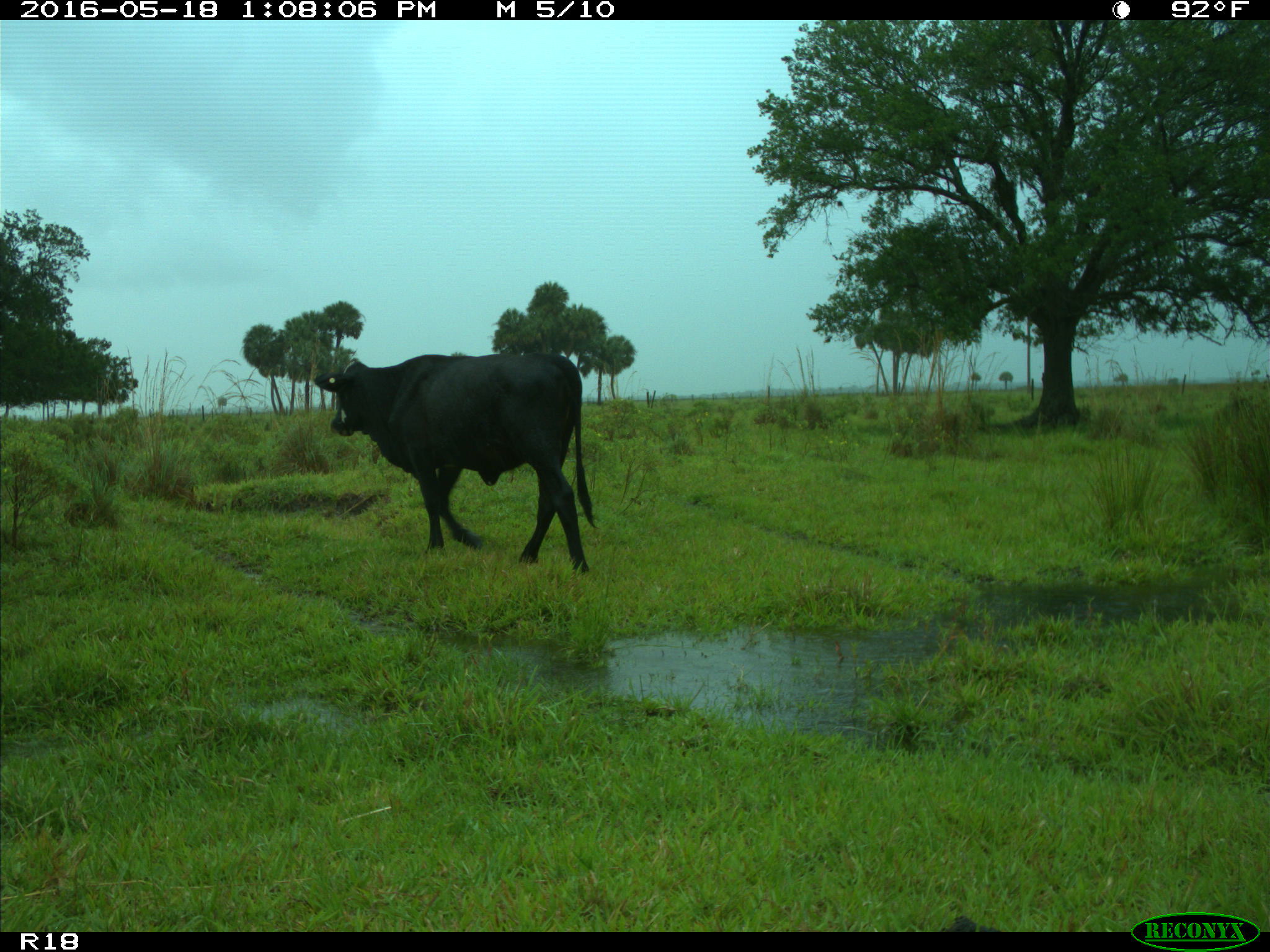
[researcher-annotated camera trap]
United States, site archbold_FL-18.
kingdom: Animalia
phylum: Chordata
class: Mammalia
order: Artiodactyla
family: Bovidae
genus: Bos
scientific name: Bos taurus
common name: domestic cow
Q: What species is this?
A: Bos taurus (domestic cow).